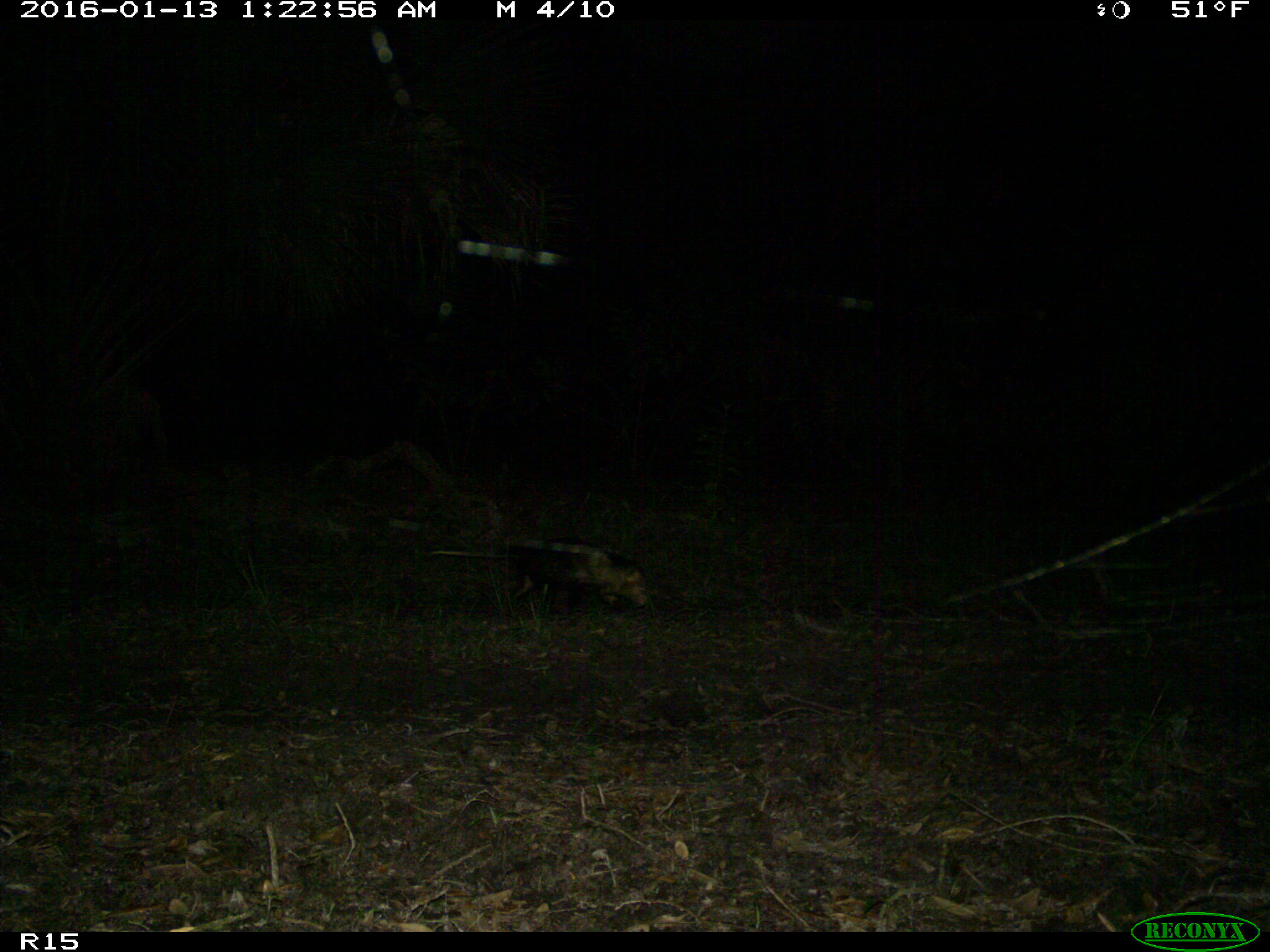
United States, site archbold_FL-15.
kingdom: Animalia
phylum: Chordata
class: Mammalia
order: Didelphimorphia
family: Didelphidae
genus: Didelphis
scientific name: Didelphis virginiana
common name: virginia opossum